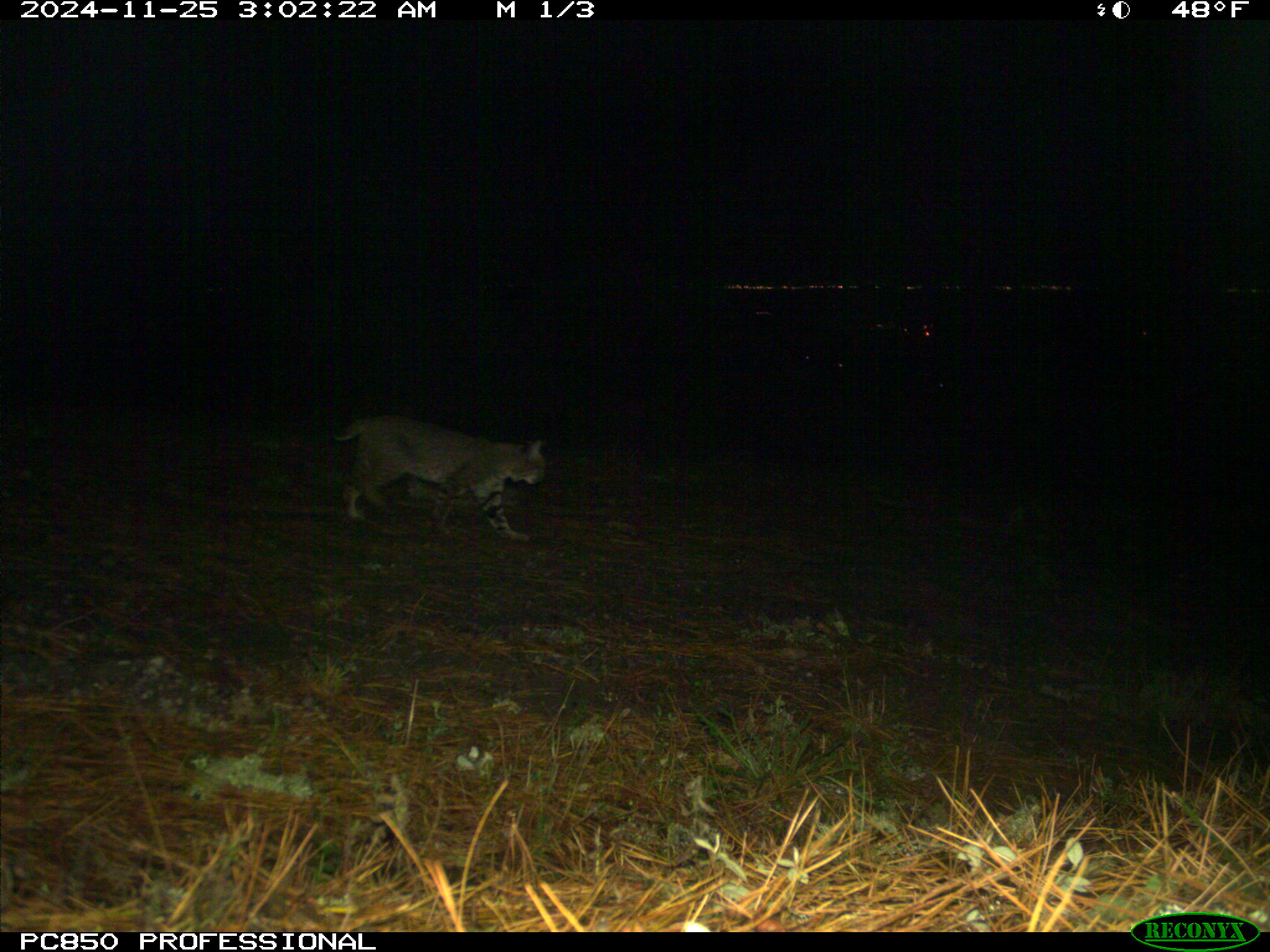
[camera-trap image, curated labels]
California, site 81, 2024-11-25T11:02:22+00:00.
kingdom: Animalia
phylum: Chordata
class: Mammalia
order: Carnivora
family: Felidae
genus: Lynx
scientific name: Lynx rufus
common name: bobcat